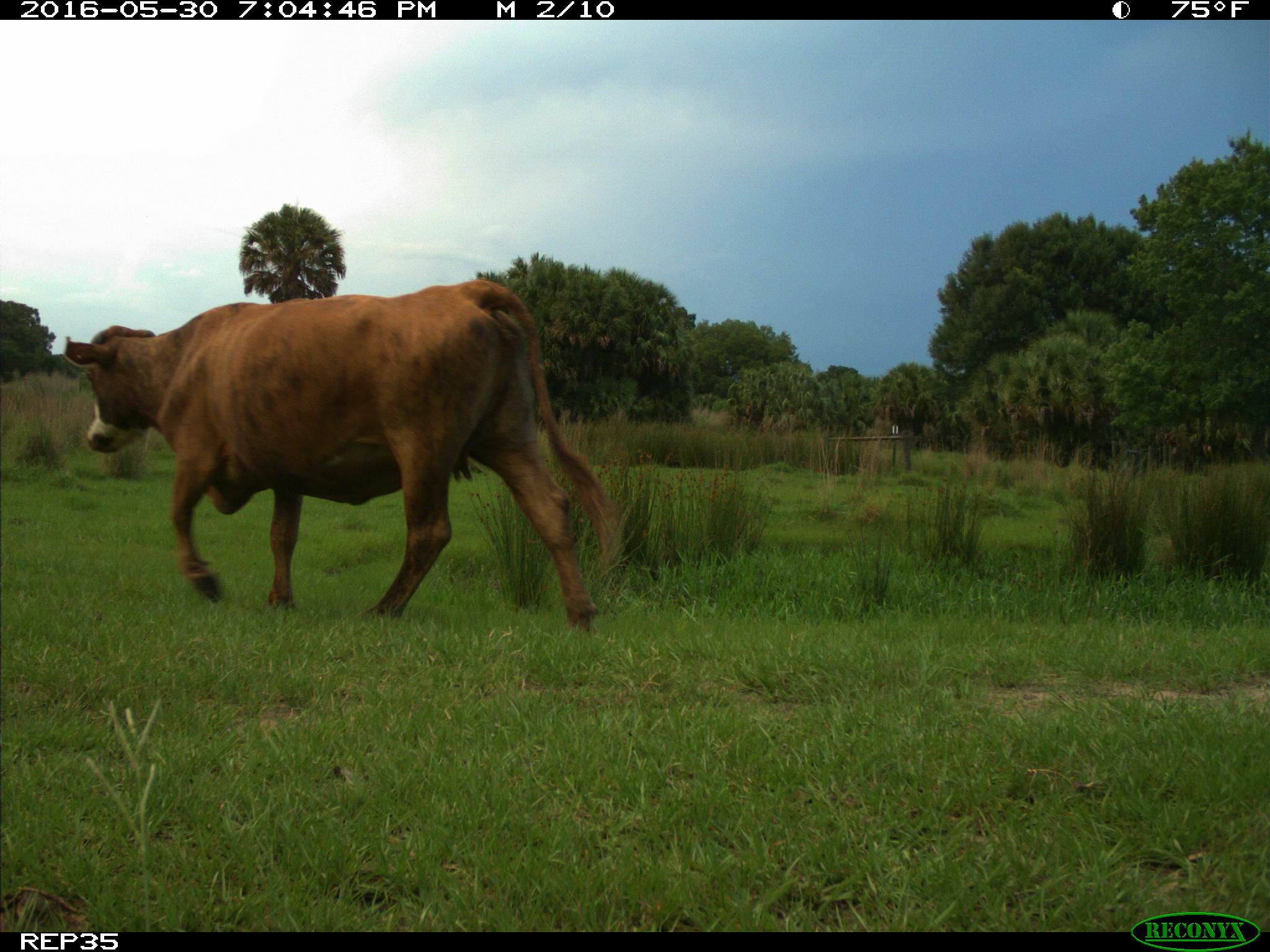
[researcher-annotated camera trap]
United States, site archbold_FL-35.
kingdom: Animalia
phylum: Chordata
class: Mammalia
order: Artiodactyla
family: Bovidae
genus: Bos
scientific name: Bos taurus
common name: domestic cow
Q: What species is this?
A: Bos taurus (domestic cow).